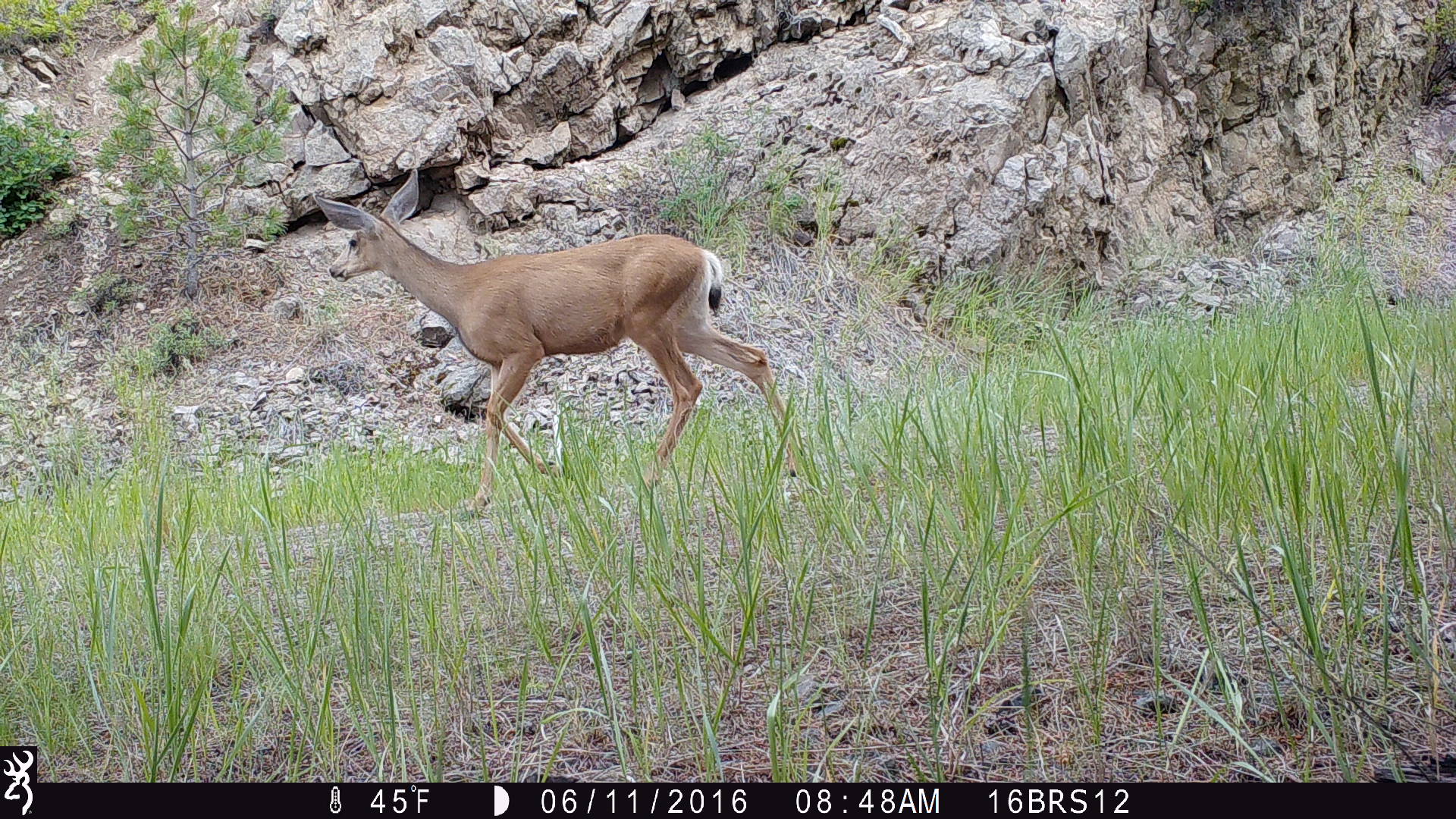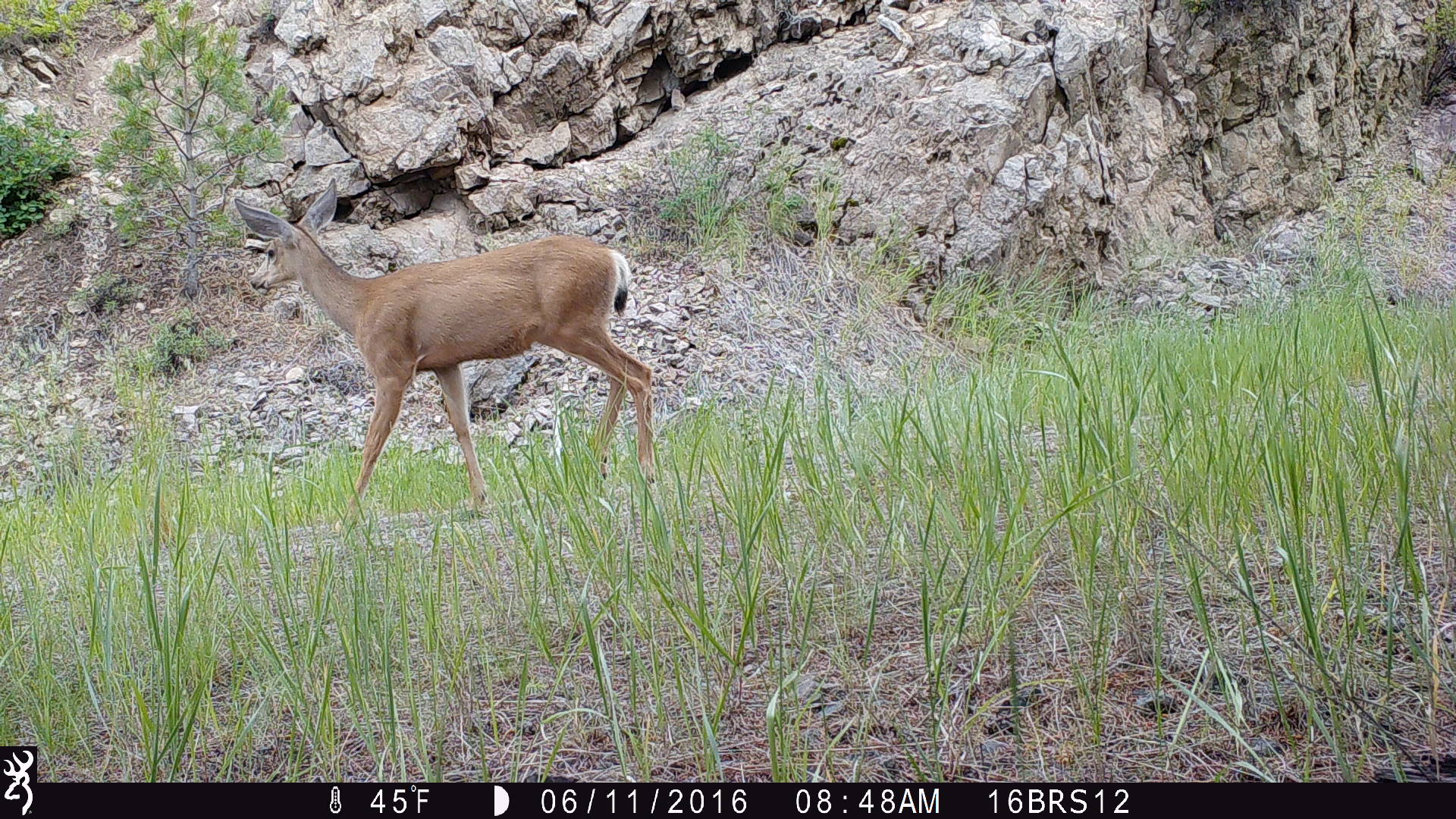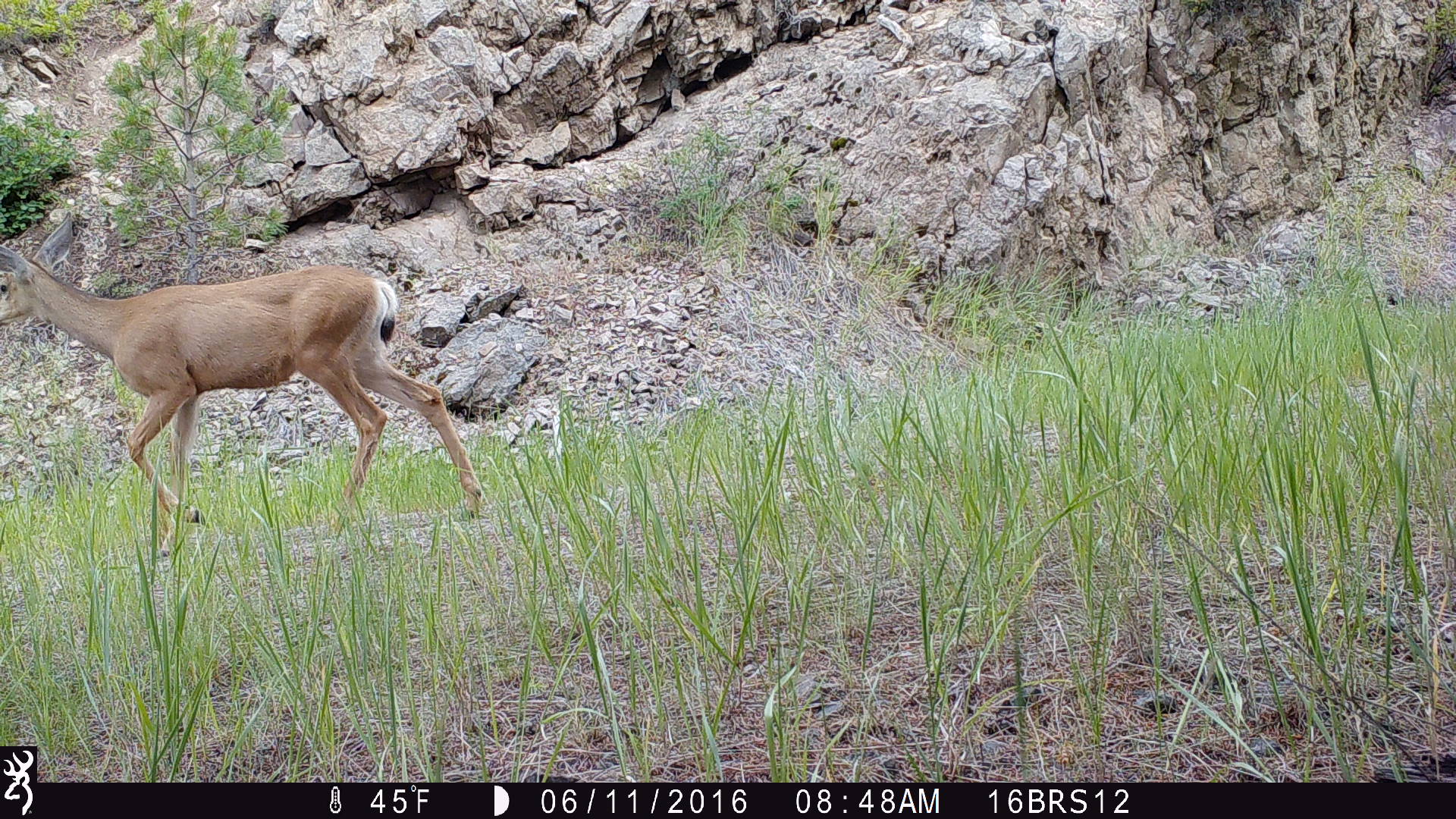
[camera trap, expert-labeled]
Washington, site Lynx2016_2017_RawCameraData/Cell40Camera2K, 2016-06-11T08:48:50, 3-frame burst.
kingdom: Animalia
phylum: Chordata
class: Mammalia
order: Artiodactyla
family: Cervidae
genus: Odocoileus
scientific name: Odocoileus hemionus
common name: mule deer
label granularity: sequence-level